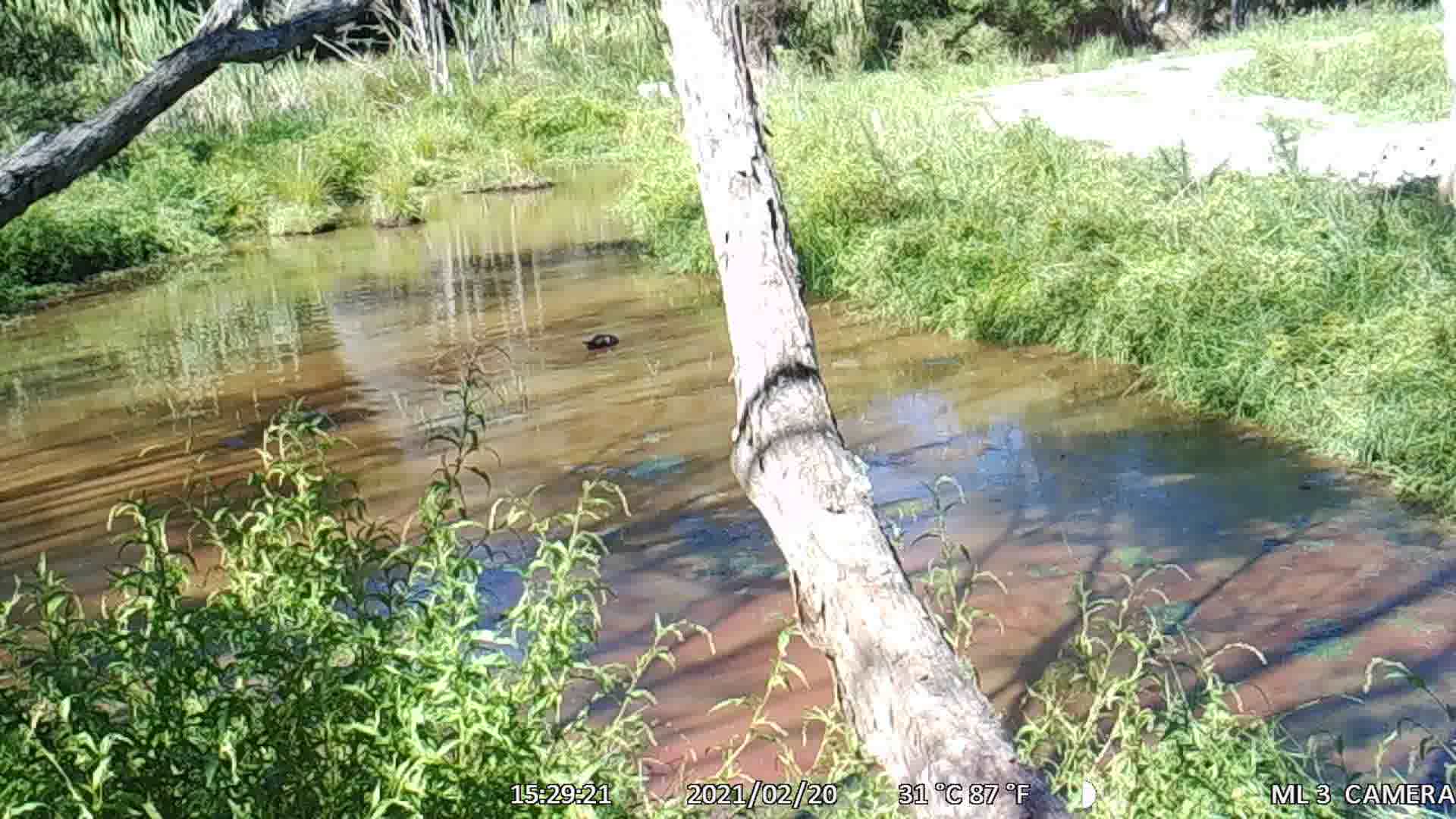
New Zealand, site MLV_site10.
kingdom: Animalia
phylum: Chordata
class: Aves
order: Anseriformes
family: Anatidae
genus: Anas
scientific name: Anas platyrhynchos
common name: mallard